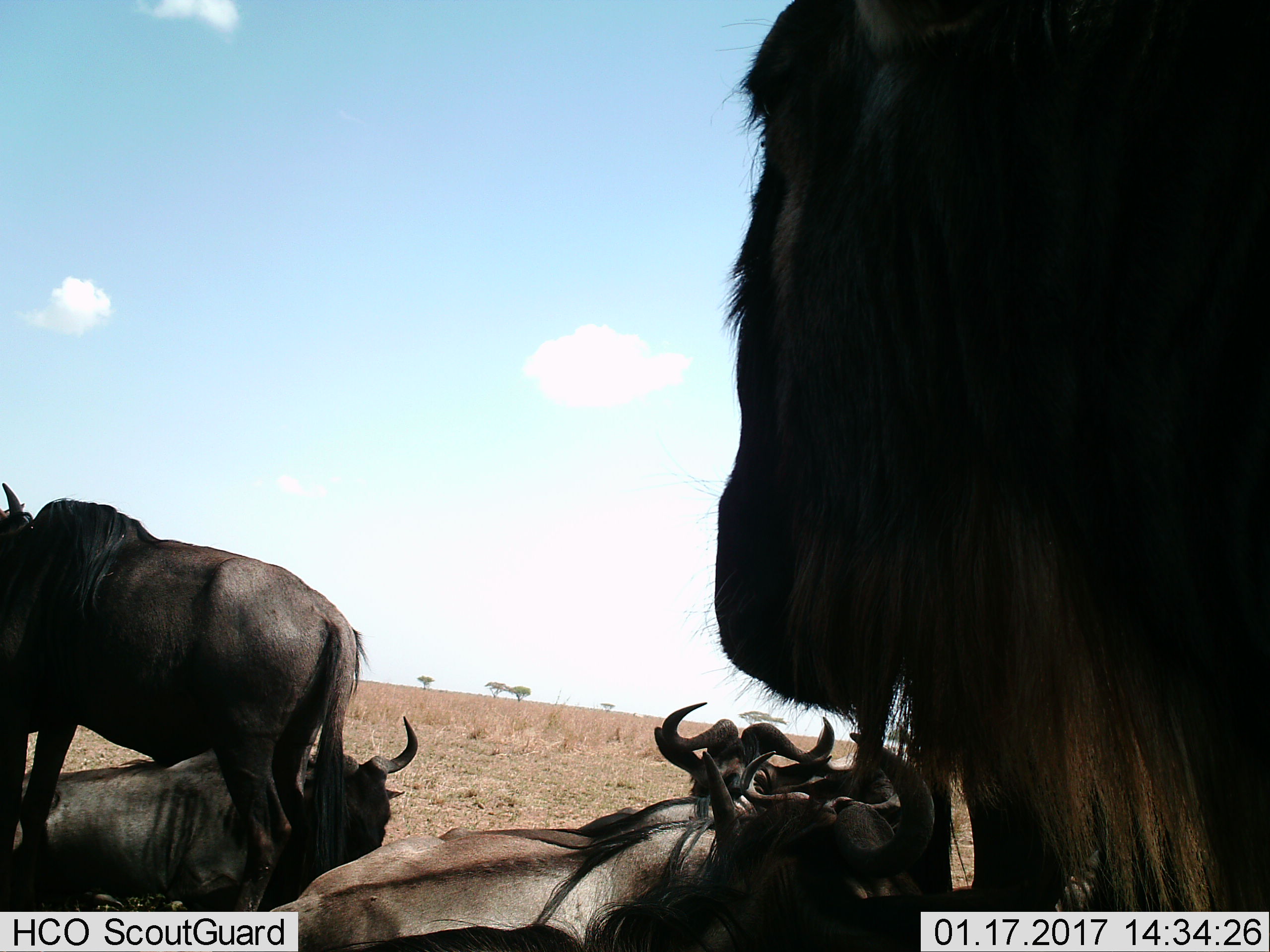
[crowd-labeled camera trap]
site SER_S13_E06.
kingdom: Animalia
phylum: Chordata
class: Mammalia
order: Artiodactyla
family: Bovidae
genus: Connochaetes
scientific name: Connochaetes taurinus taurinus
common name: blue wildebeest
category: wildebeestblue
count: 5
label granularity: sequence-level